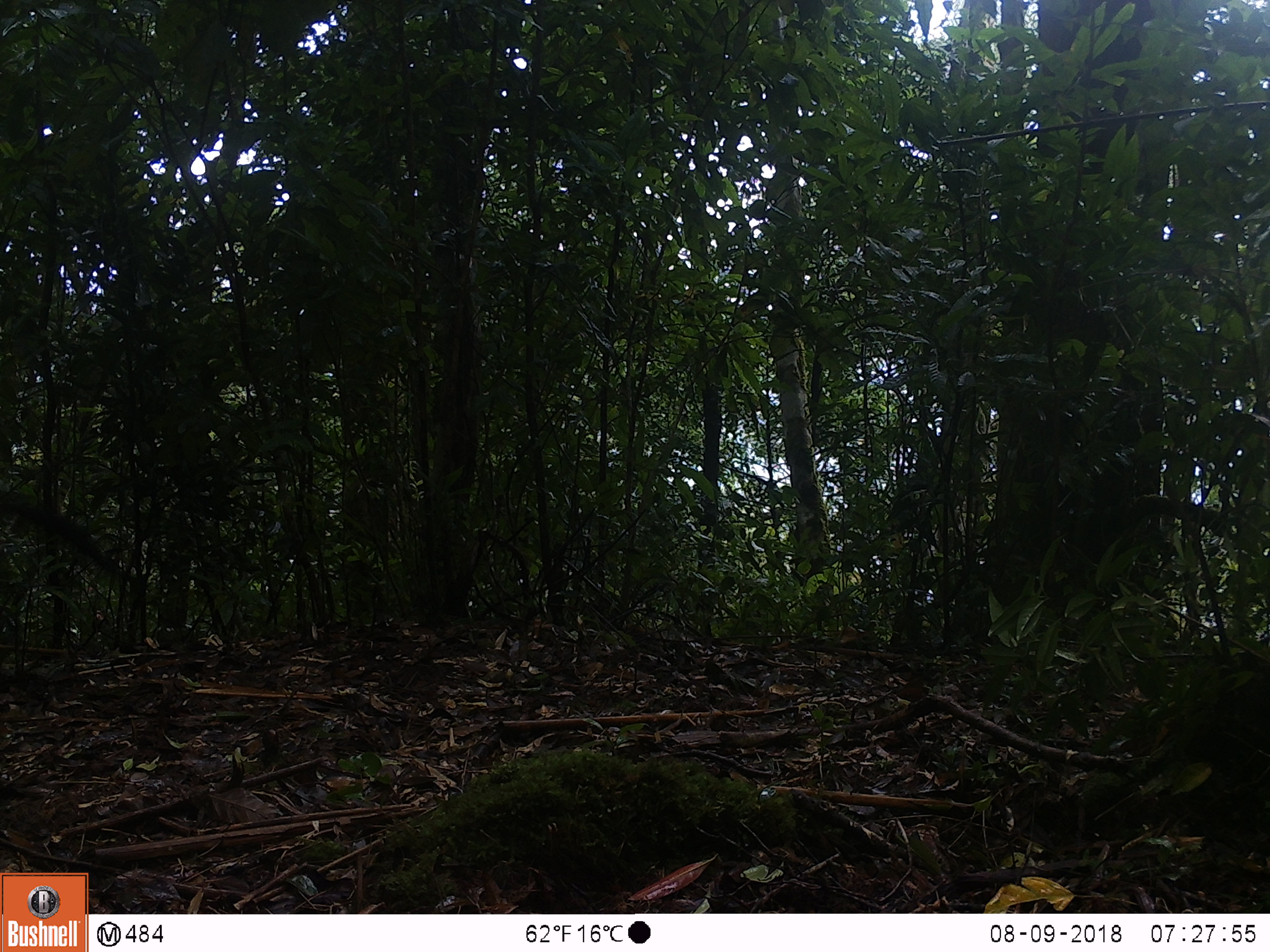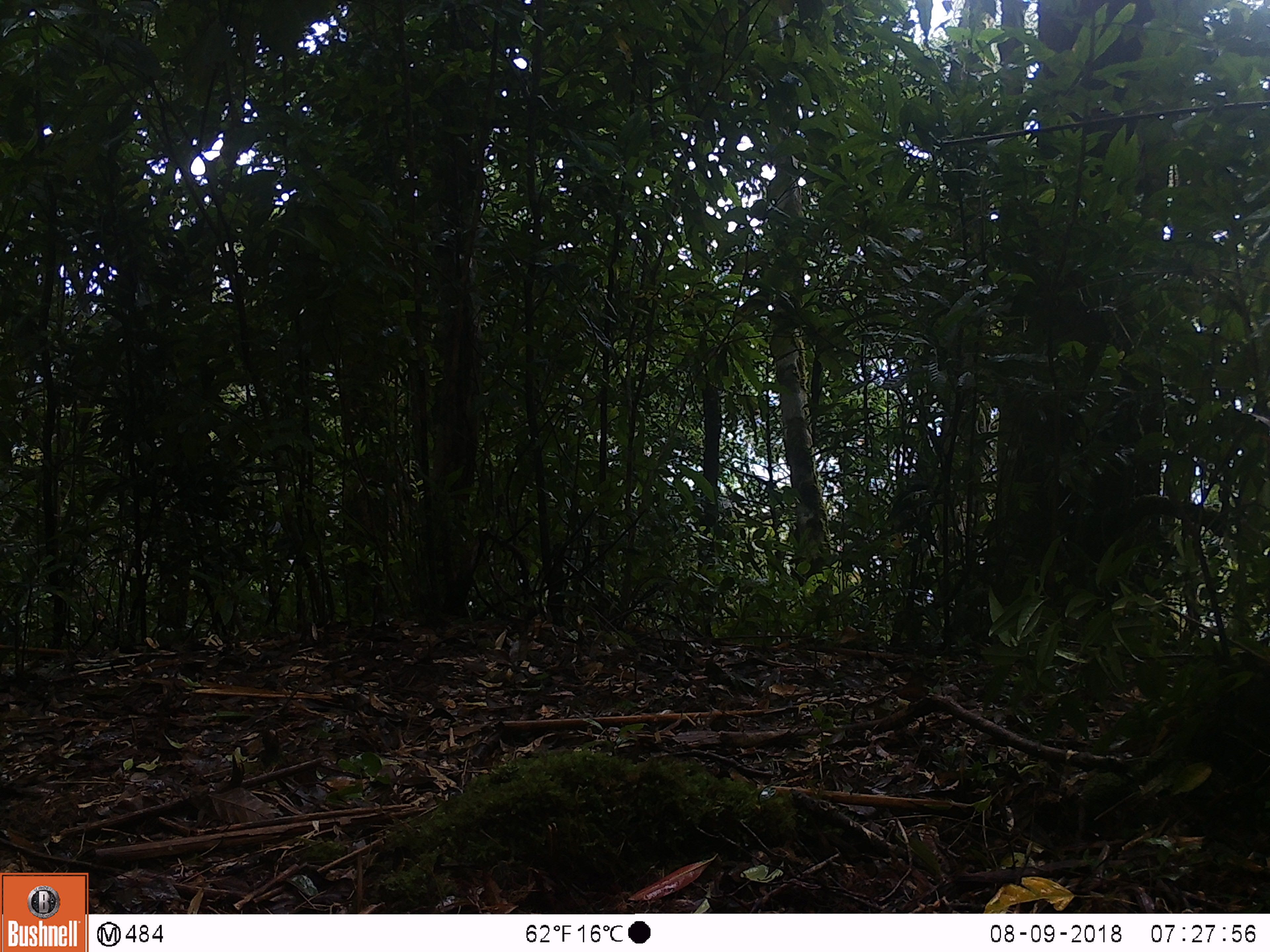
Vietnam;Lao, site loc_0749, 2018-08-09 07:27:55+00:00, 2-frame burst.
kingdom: Animalia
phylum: Chordata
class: Mammalia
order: Carnivora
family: Mustelidae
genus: Martes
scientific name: Martes flavigula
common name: yellow-throated marten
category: yellow throated marten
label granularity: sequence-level